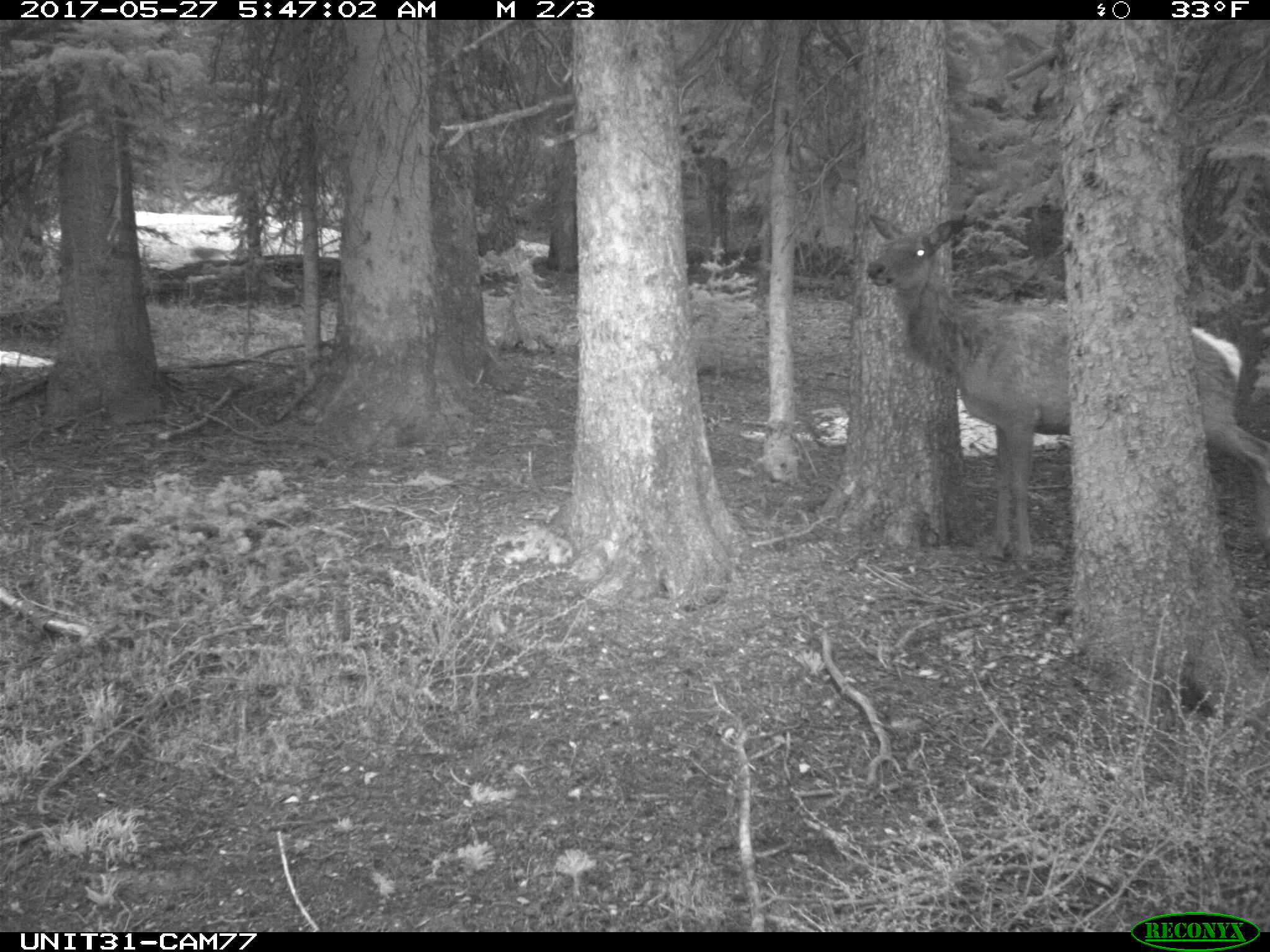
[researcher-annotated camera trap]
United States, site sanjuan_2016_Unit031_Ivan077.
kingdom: Animalia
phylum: Chordata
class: Mammalia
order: Artiodactyla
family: Cervidae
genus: Cervus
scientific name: Cervus elaphus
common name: red deer